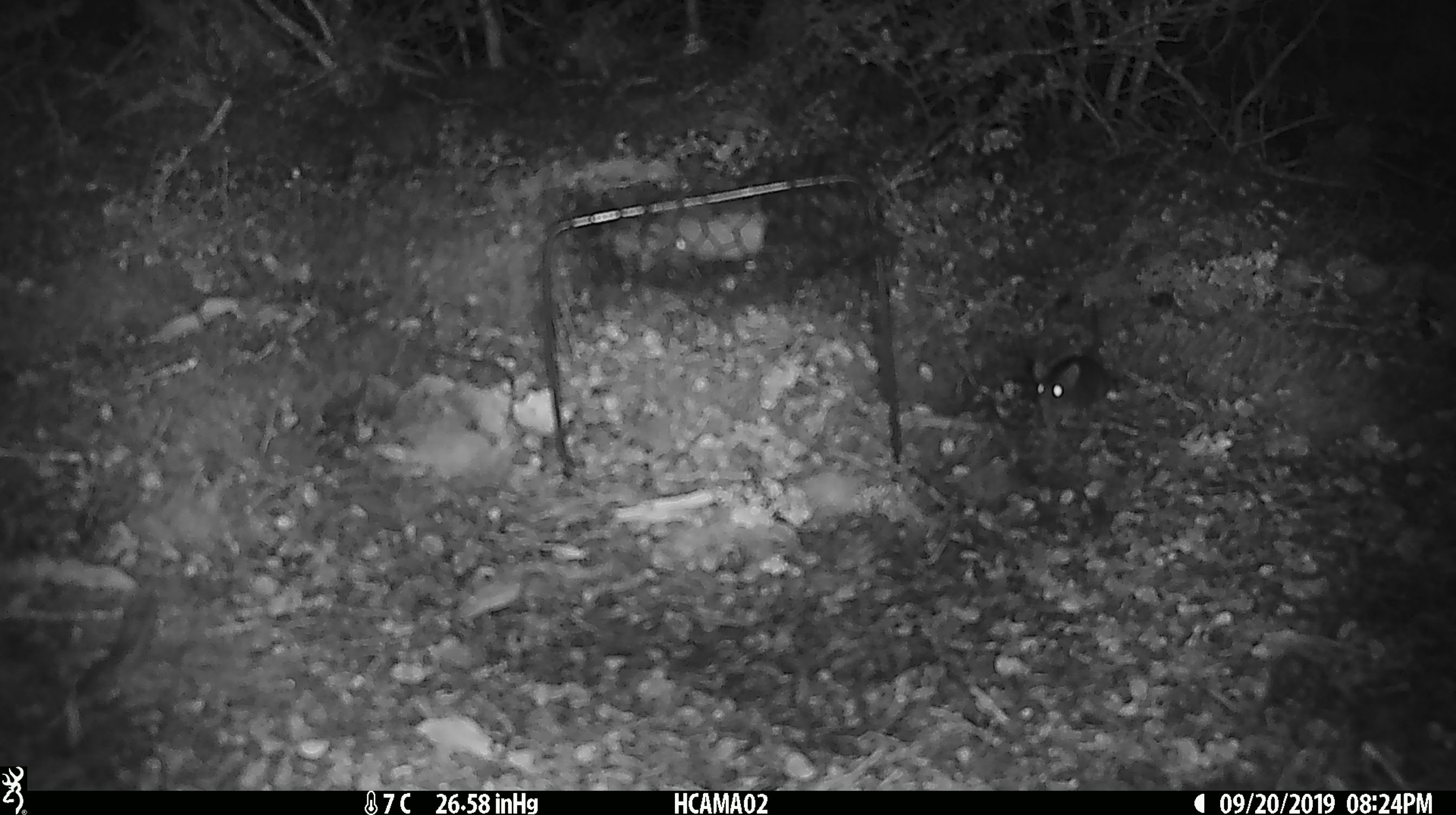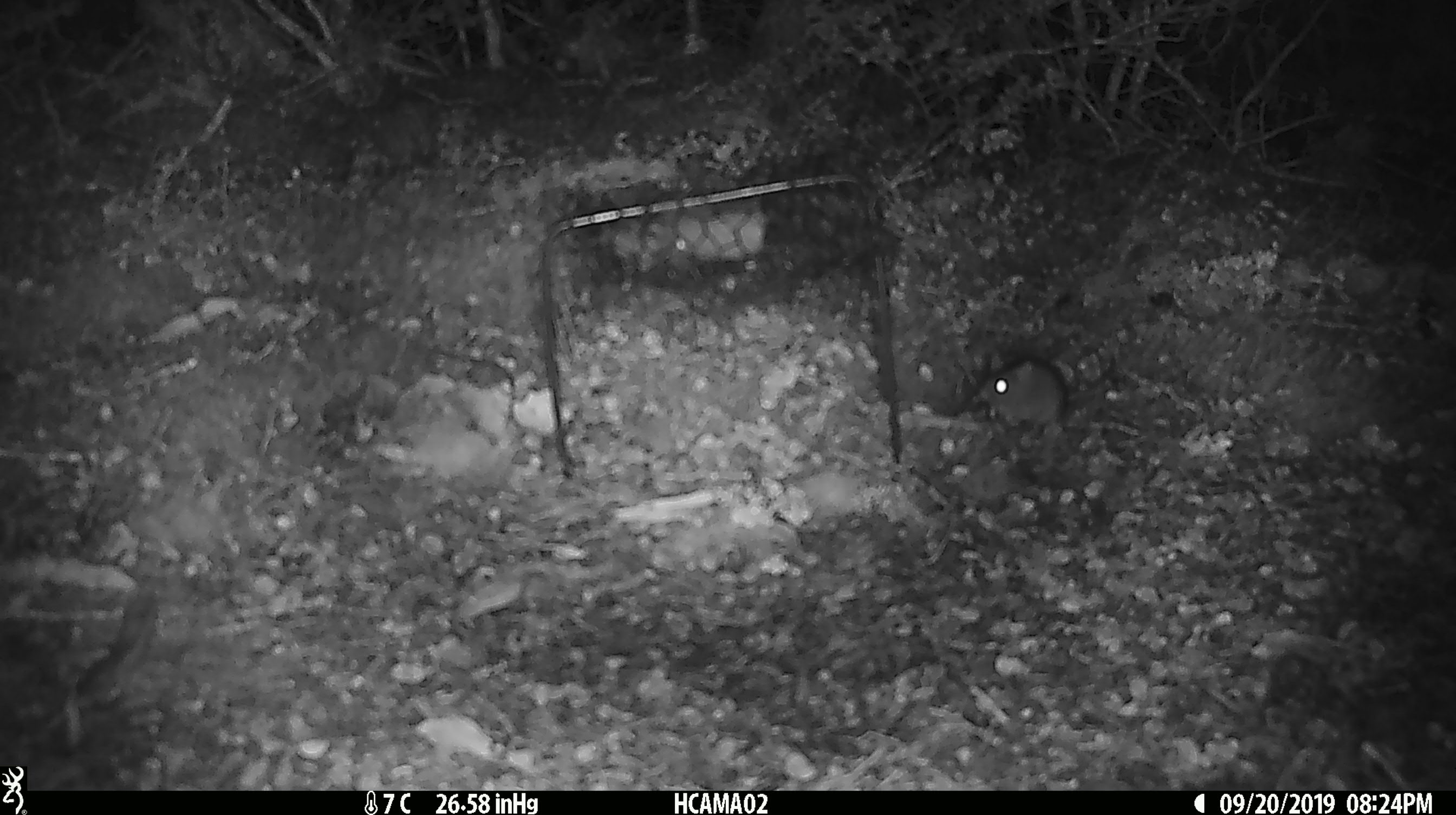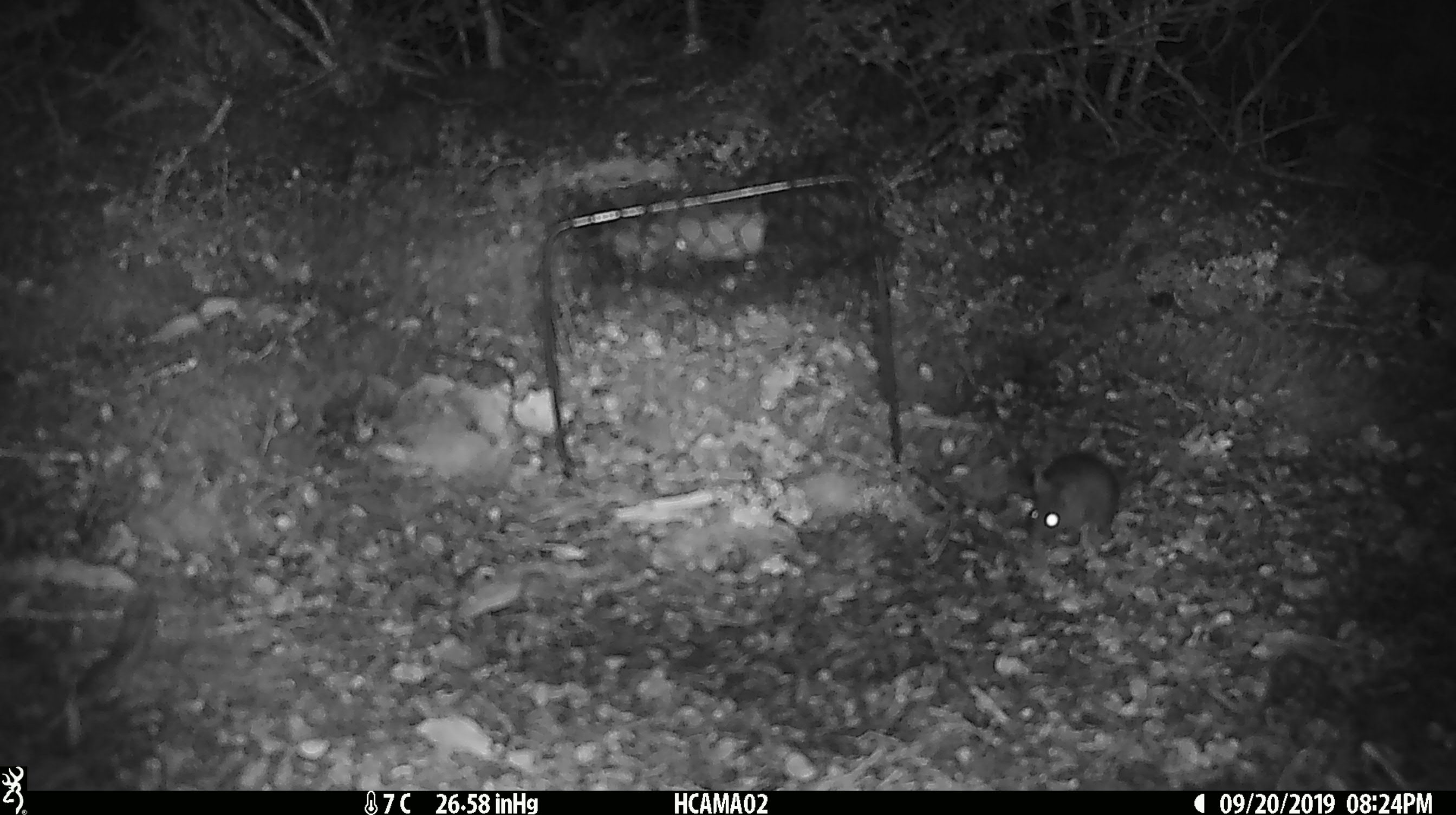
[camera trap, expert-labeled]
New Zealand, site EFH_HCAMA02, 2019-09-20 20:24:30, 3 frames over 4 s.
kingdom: Animalia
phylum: Chordata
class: Mammalia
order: Rodentia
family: Muridae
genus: Mus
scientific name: Mus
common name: mouse